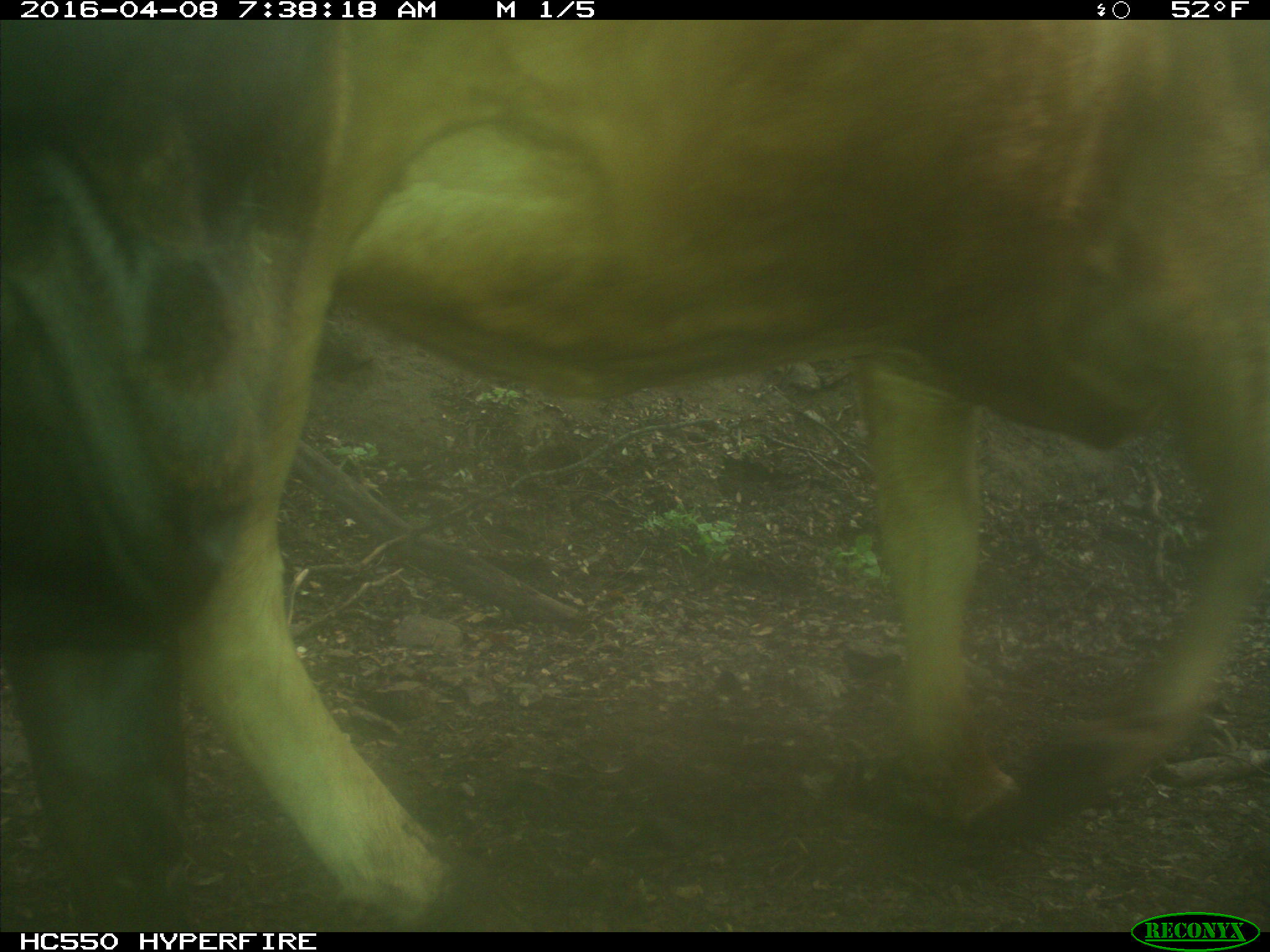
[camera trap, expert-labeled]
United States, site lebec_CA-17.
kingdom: Animalia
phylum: Chordata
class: Mammalia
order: Artiodactyla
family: Bovidae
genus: Bos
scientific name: Bos taurus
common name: domestic cow